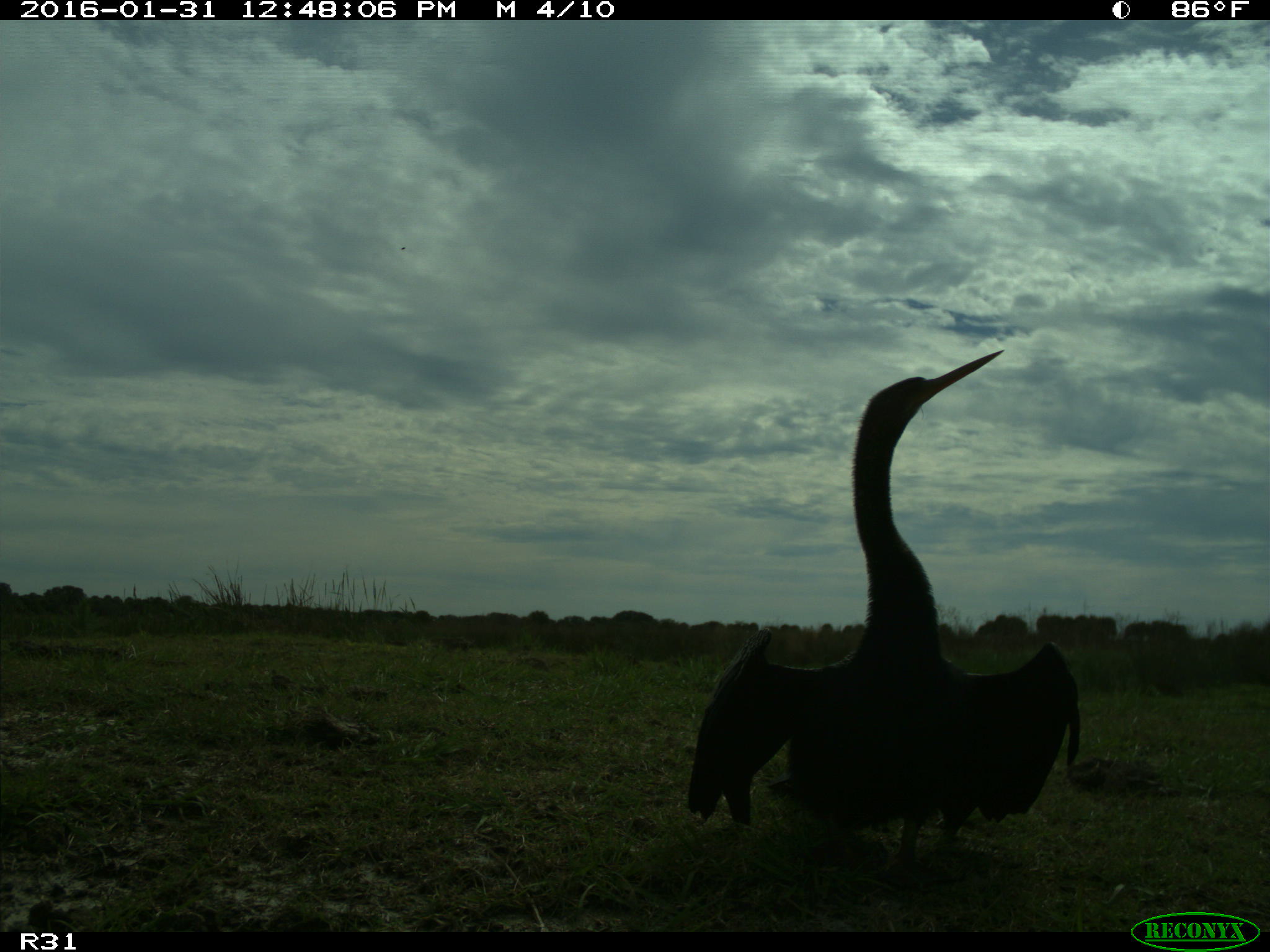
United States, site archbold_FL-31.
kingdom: Animalia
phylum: Chordata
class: Aves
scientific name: Aves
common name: birds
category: unidentified bird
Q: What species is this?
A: Unidentified bird (birds) (Aves).